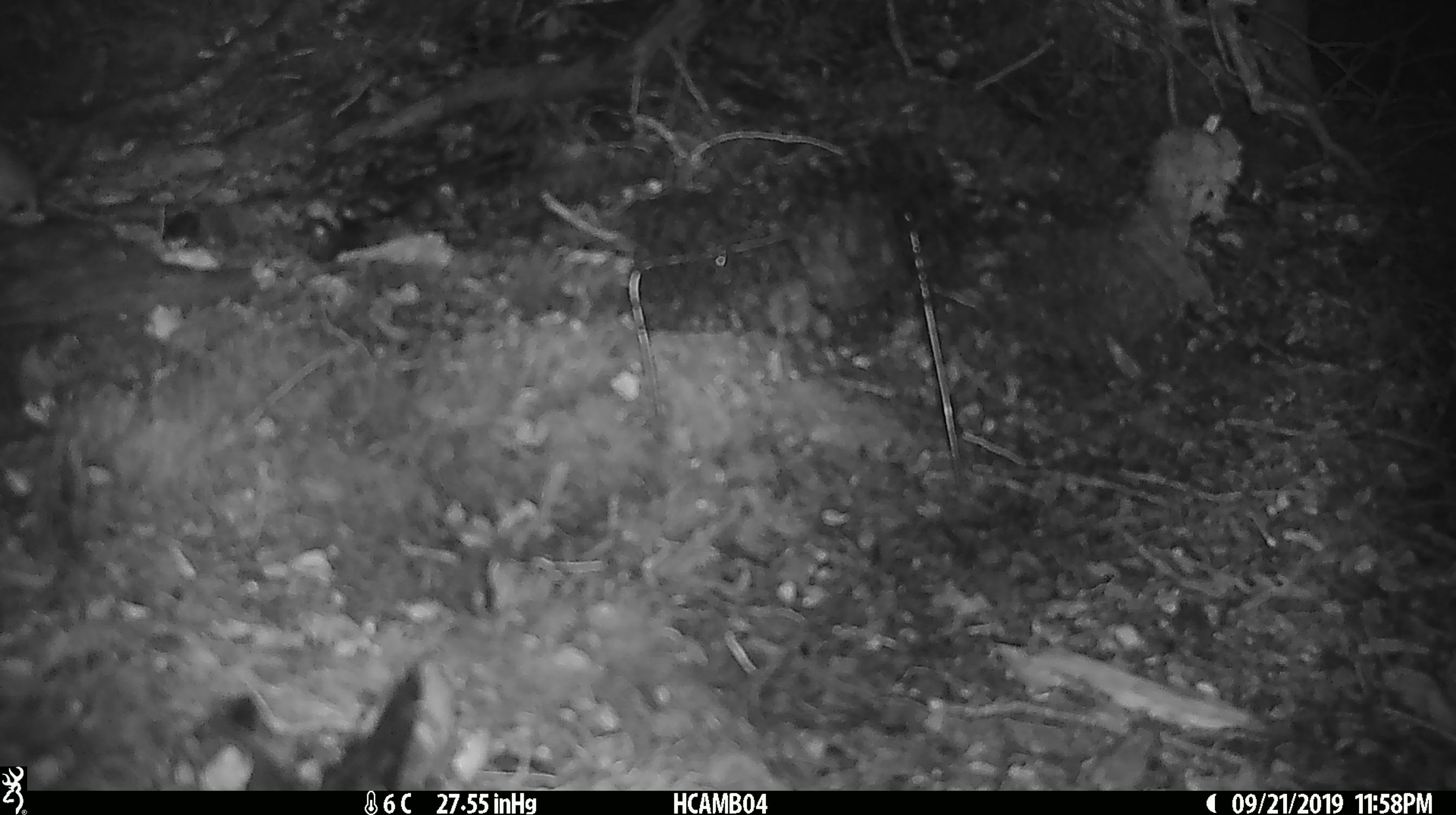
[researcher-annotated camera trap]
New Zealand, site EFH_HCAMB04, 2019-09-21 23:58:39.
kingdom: Animalia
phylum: Chordata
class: Mammalia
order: Rodentia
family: Muridae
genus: Mus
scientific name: Mus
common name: mouse